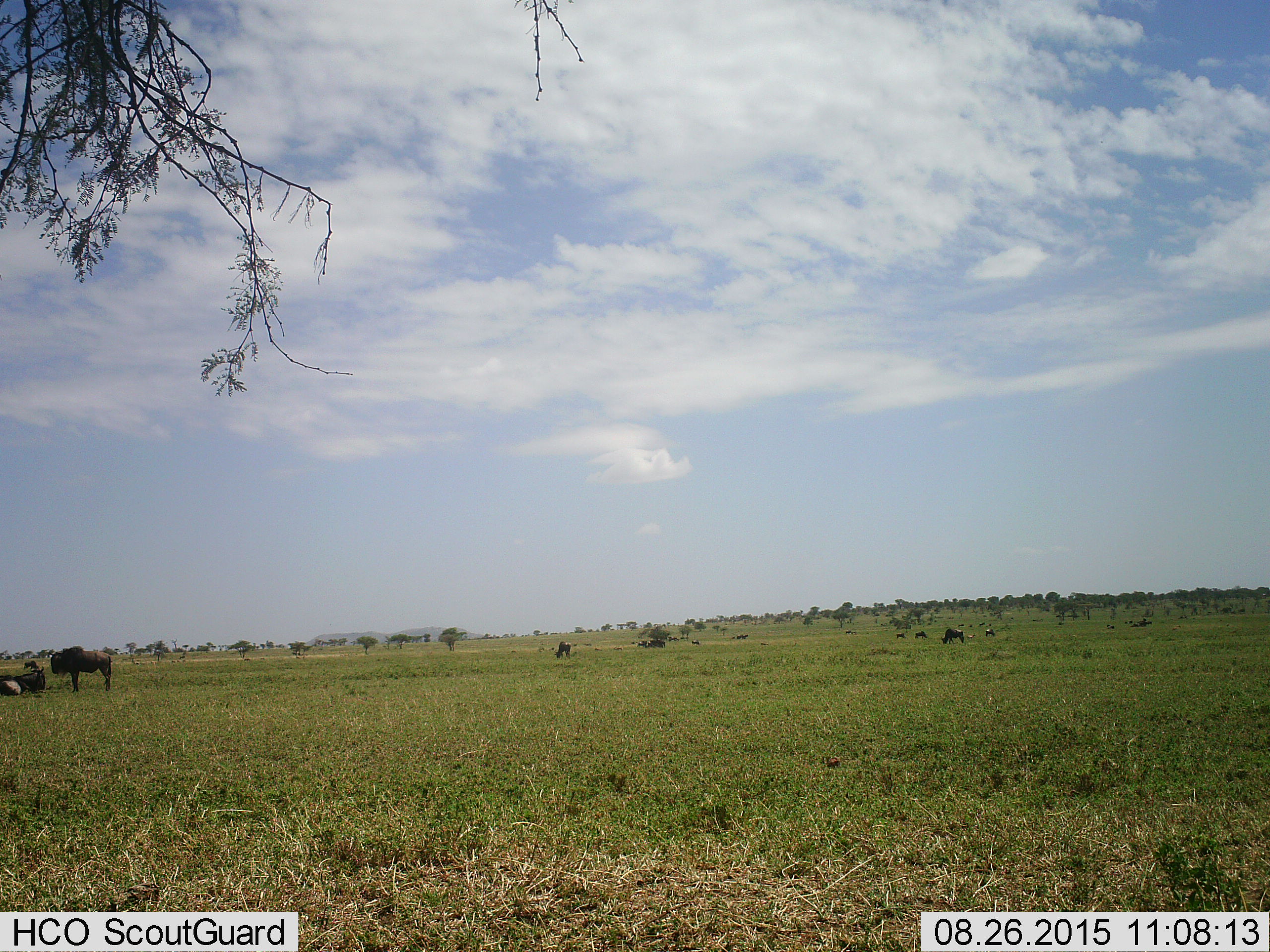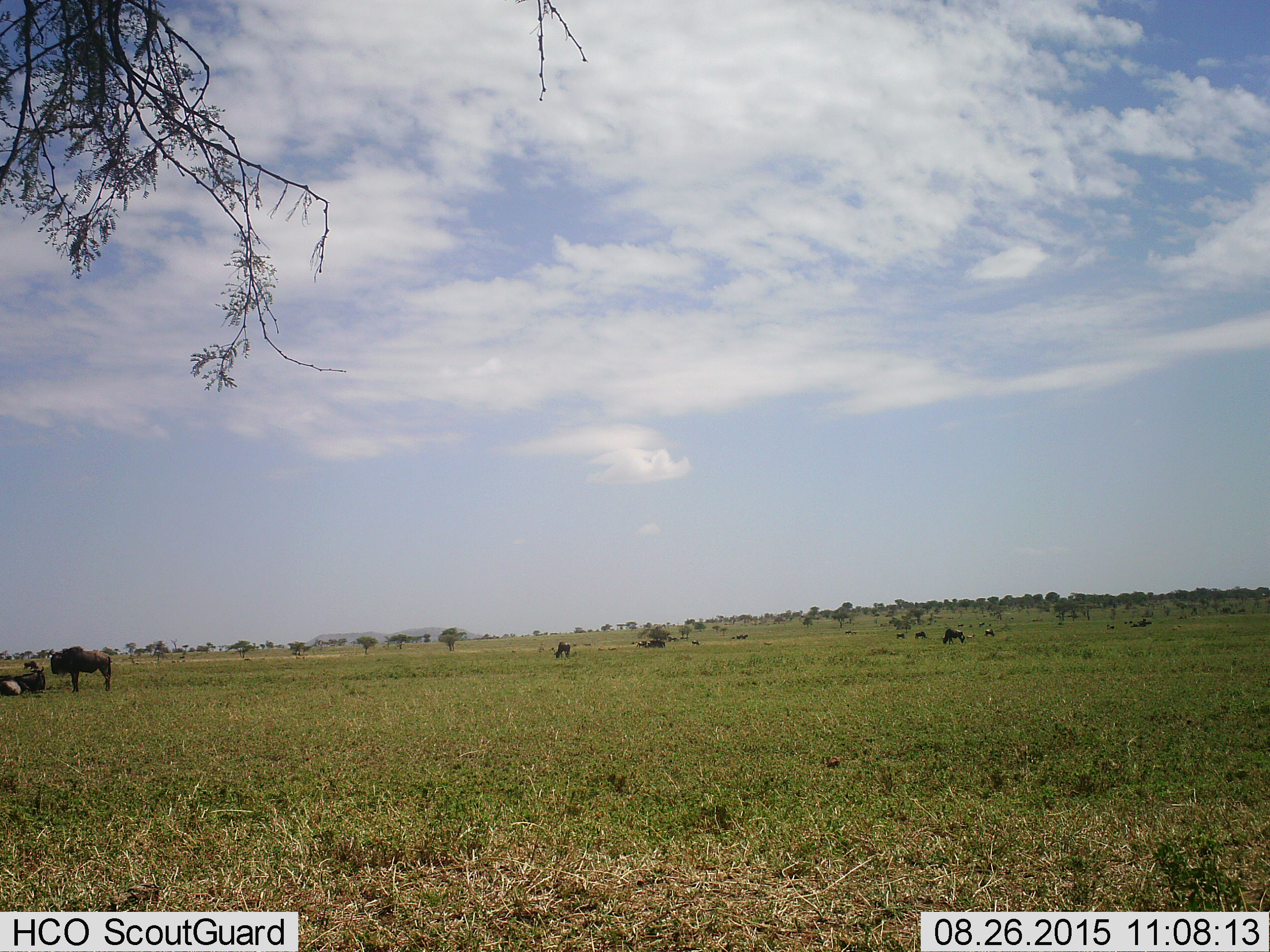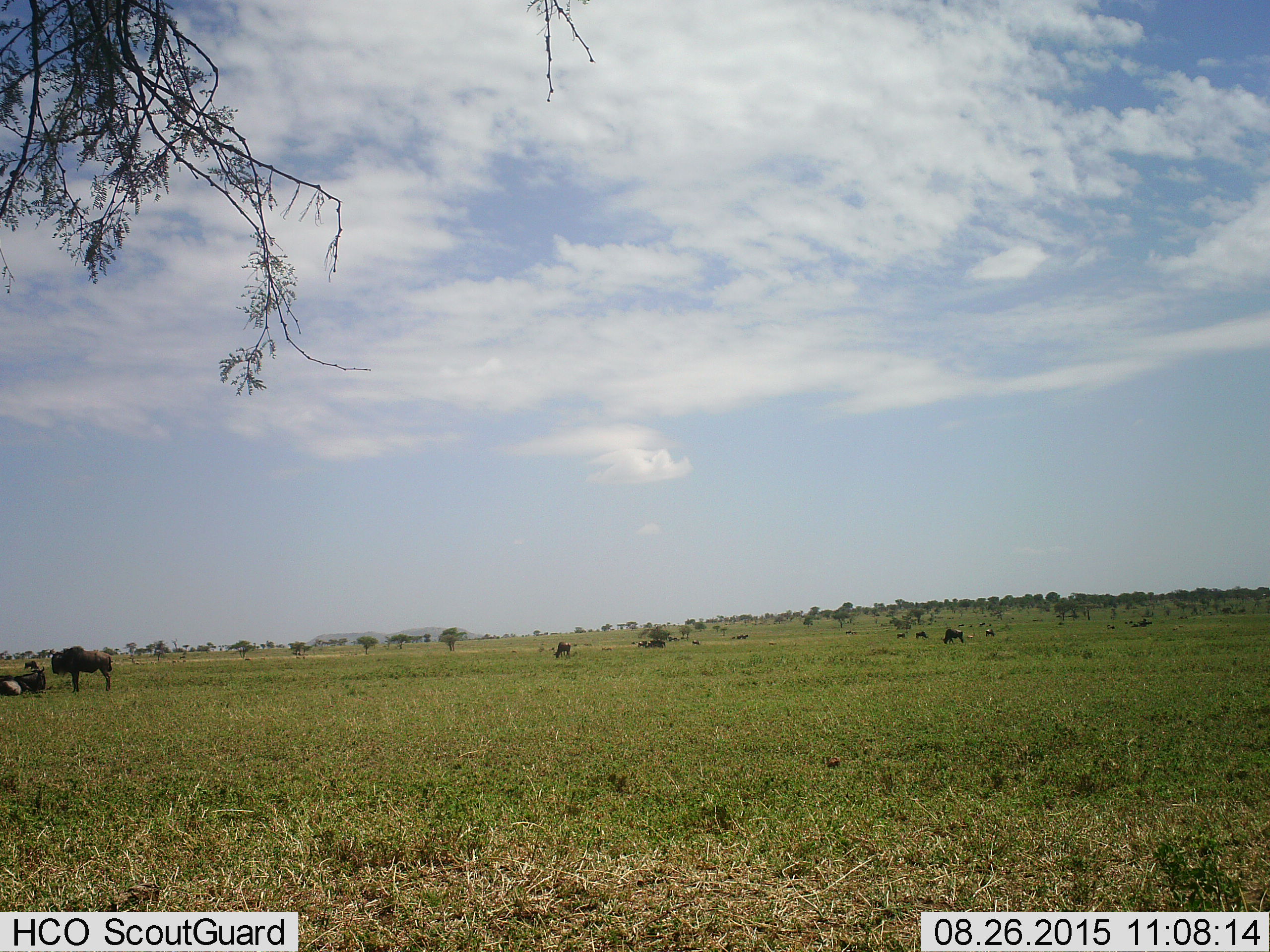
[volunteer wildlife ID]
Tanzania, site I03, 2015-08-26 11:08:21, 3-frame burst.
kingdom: Animalia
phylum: Chordata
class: Mammalia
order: Artiodactyla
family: Bovidae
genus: Connochaetes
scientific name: Connochaetes taurinus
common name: blue wildebeest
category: wildebeest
Wildebeest (blue wildebeest) (Connochaetes taurinus), count 11-50. Behavior (volunteer vote fractions): standing 100%, resting 67%, moving 22%, interacting 0%. Young present (vote fraction): 0%. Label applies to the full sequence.